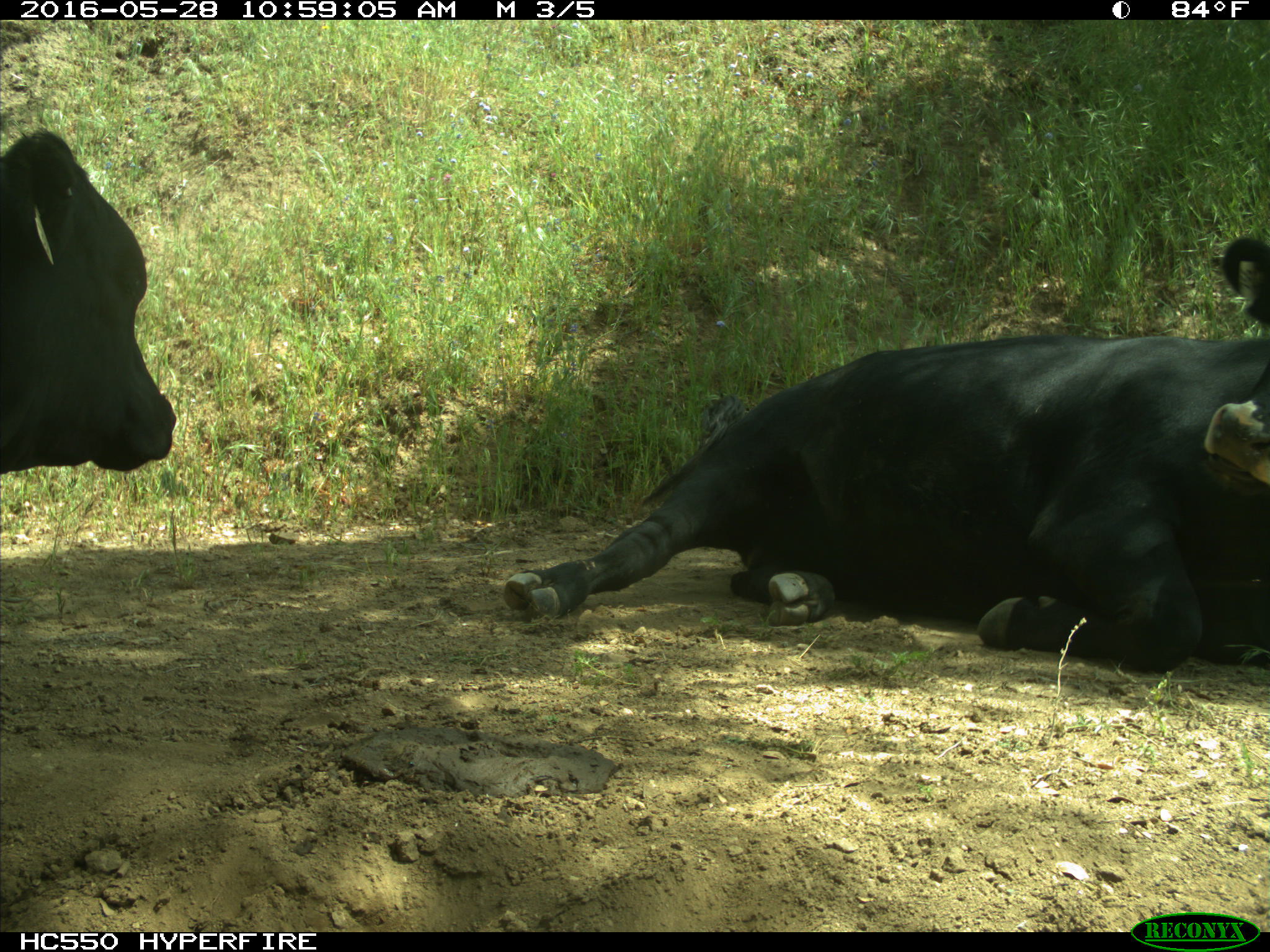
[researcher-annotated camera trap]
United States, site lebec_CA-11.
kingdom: Animalia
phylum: Chordata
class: Mammalia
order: Artiodactyla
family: Bovidae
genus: Bos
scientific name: Bos taurus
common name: domestic cow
Bos taurus (domestic cow).